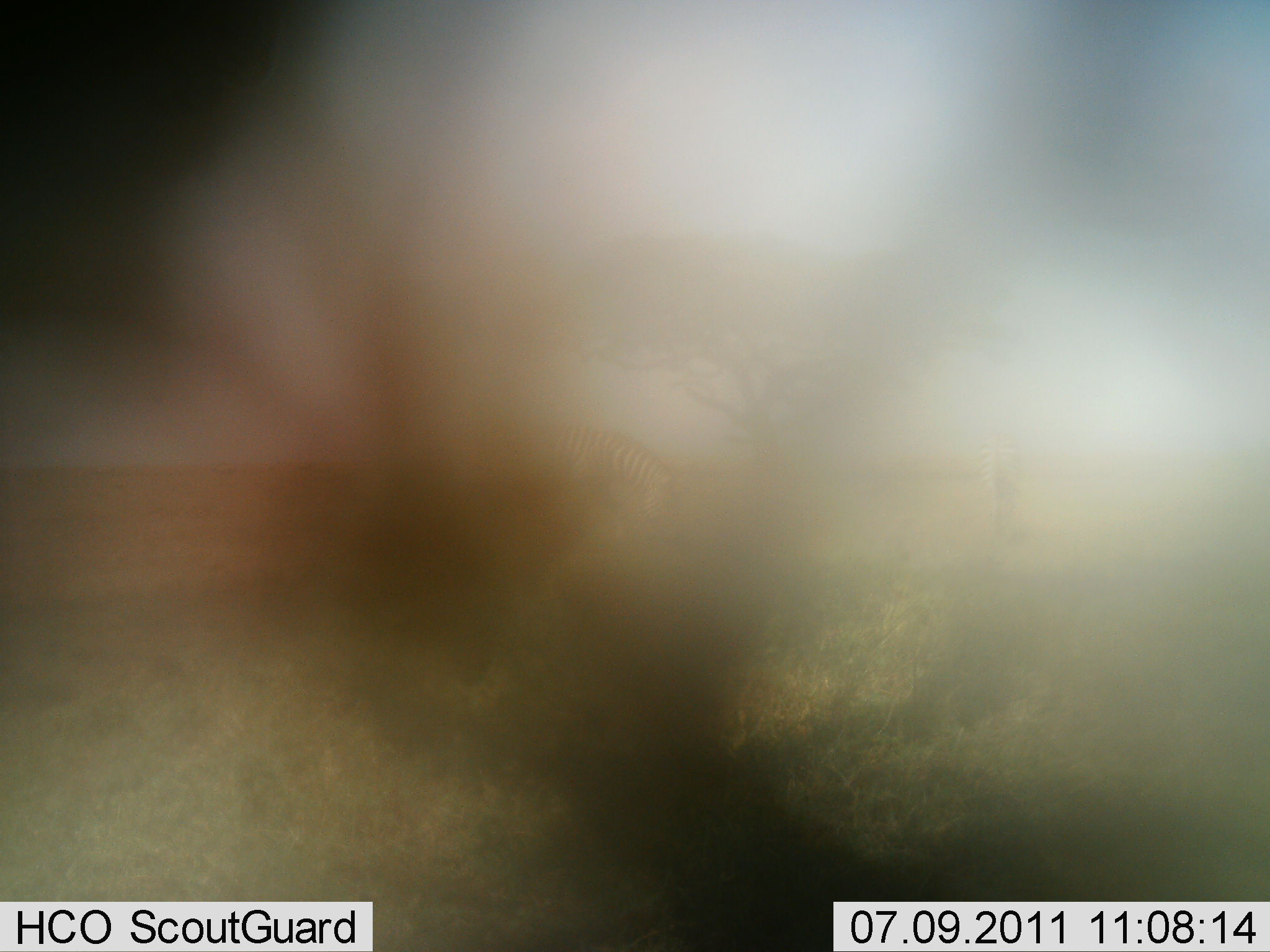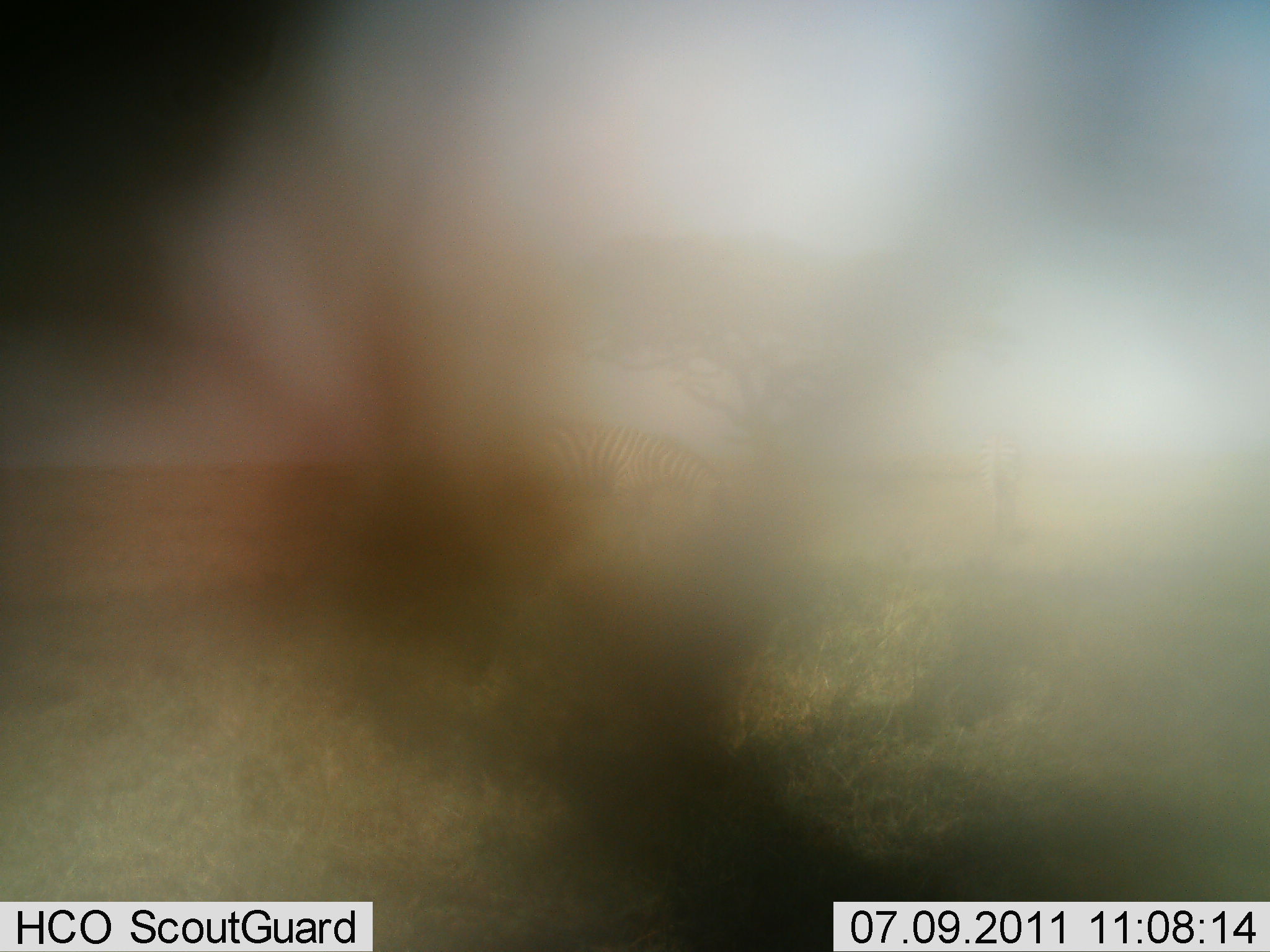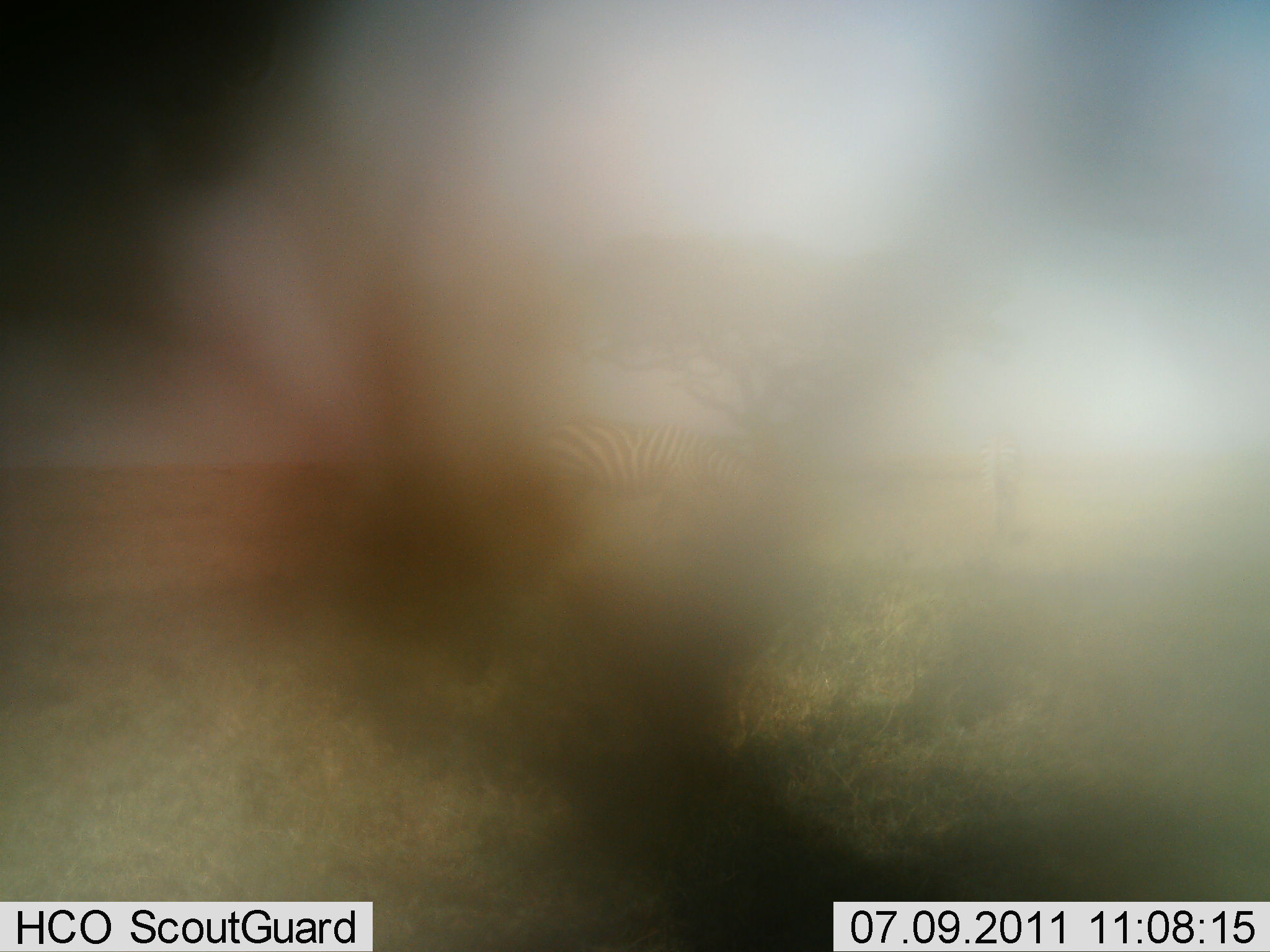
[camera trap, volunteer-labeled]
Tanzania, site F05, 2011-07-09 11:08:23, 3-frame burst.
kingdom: Animalia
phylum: Chordata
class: Mammalia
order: Perissodactyla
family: Equidae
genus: Equus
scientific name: Equus quagga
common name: plains zebra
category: zebra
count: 1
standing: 40%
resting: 10%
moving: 70%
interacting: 10%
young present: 0%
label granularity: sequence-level